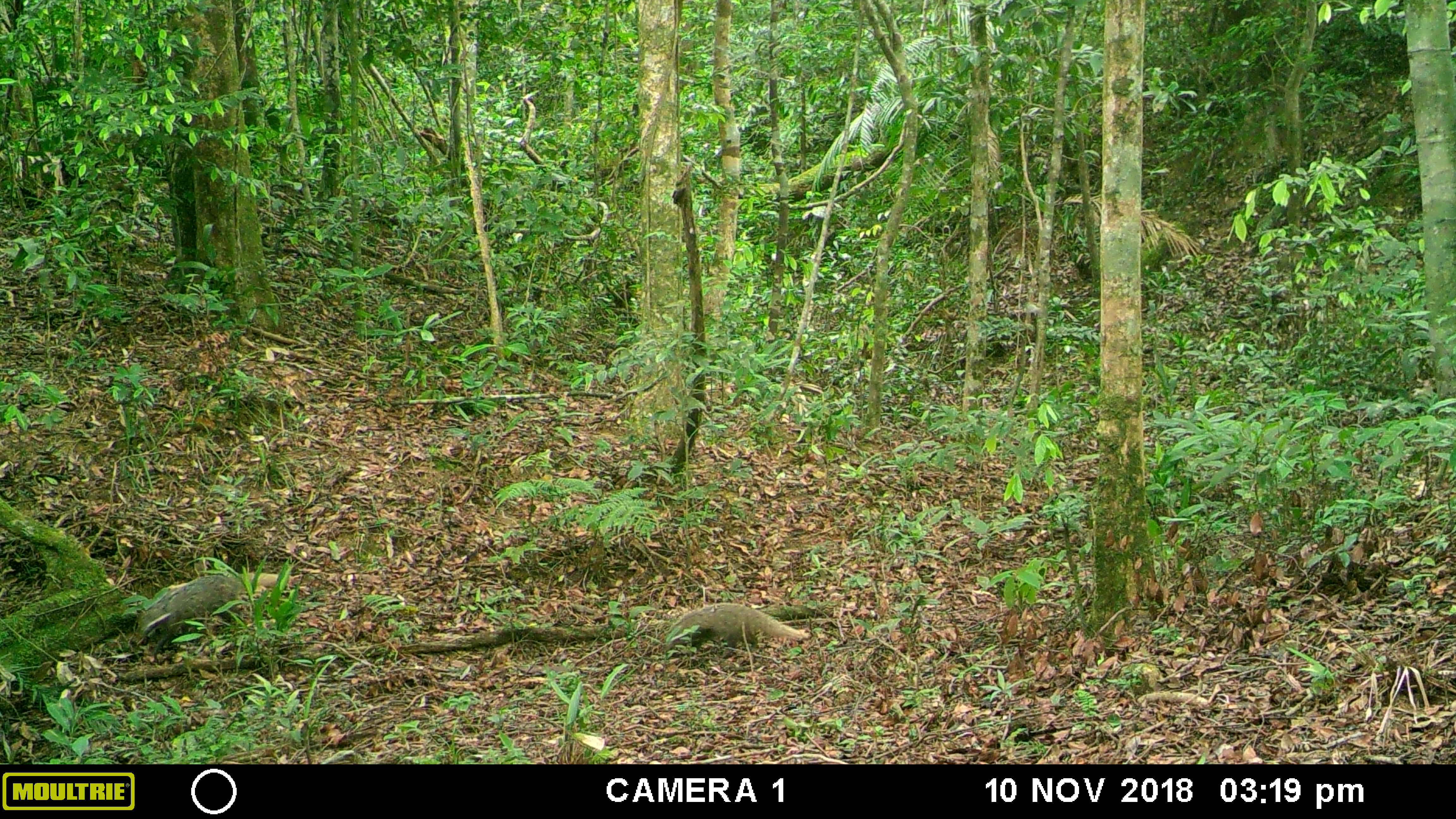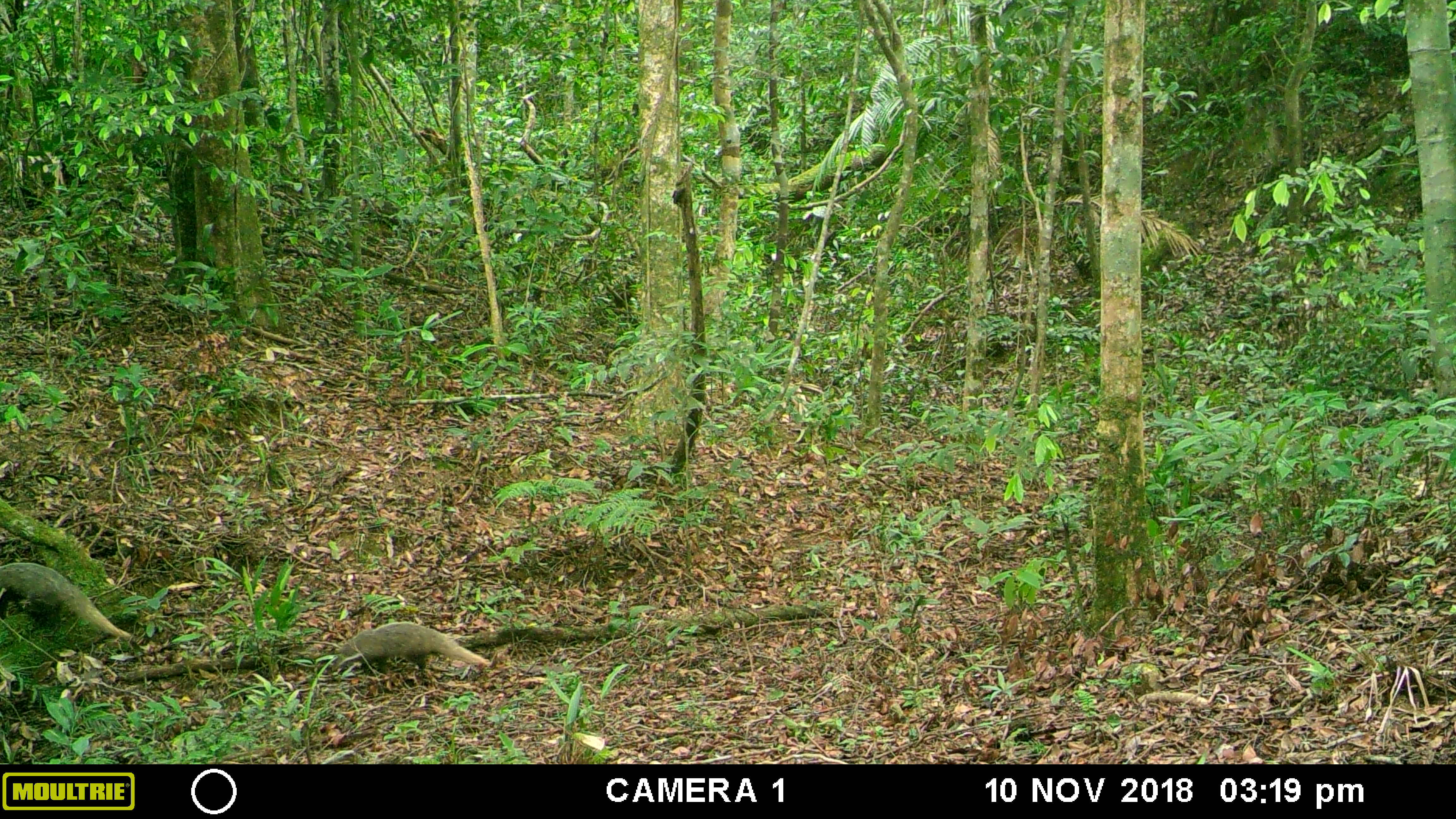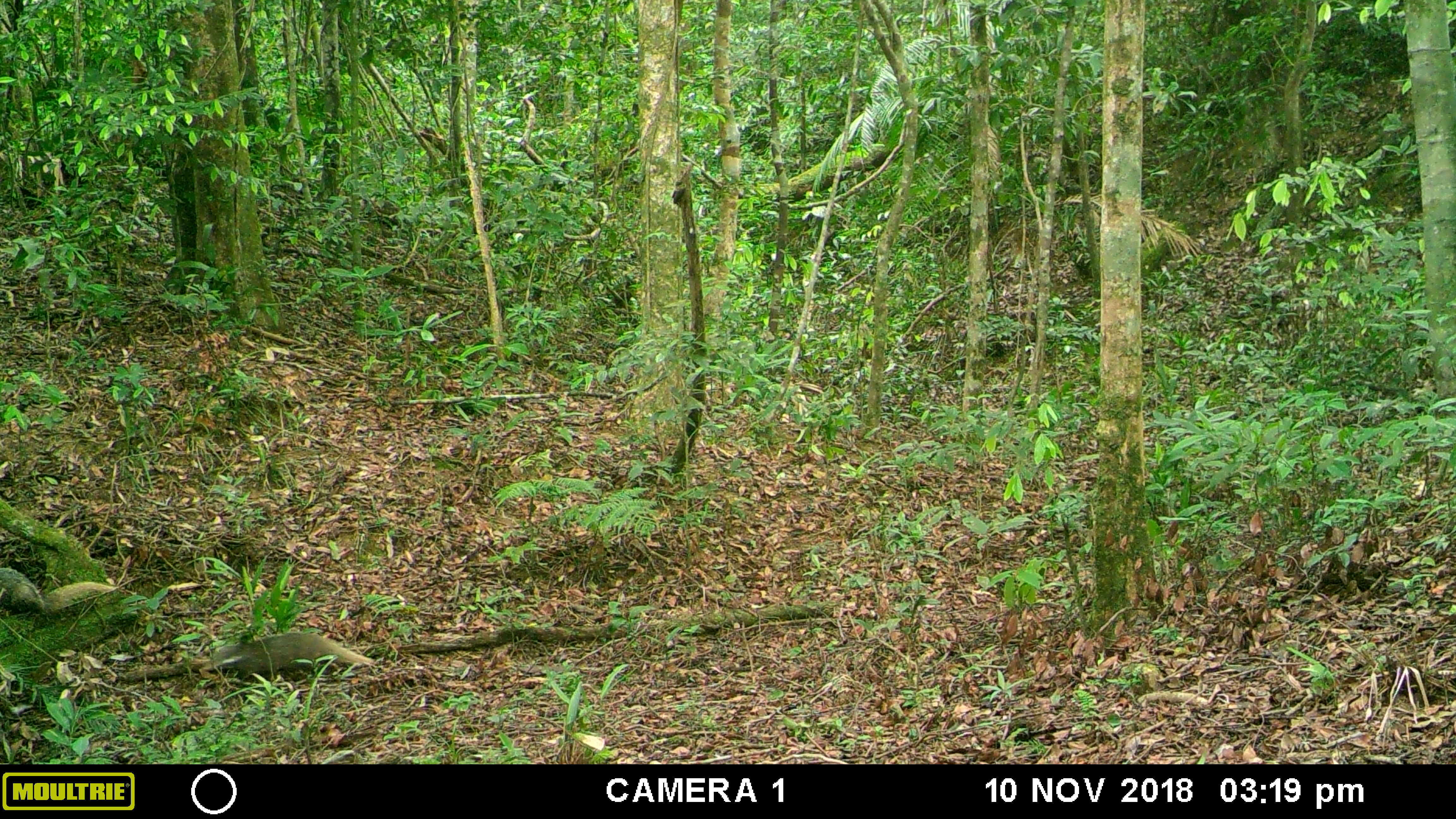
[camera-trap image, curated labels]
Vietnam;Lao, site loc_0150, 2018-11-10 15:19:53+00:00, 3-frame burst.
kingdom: Animalia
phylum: Chordata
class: Mammalia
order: Carnivora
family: Herpestidae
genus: Urva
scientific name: Urva urva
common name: crab-eating mongoose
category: crab eating mongoose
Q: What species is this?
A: Crab eating mongoose (crab-eating mongoose) (Urva urva).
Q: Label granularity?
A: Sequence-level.